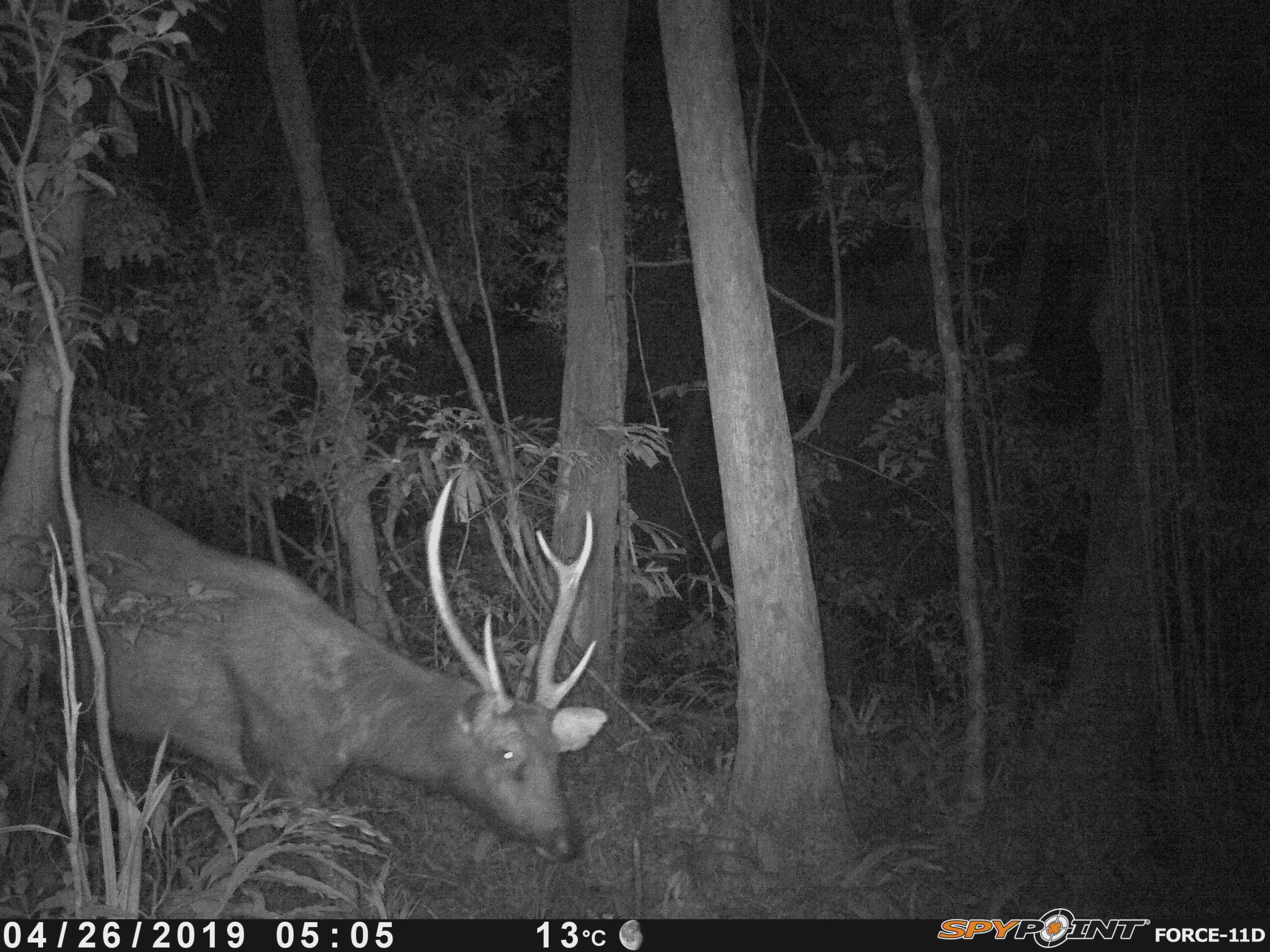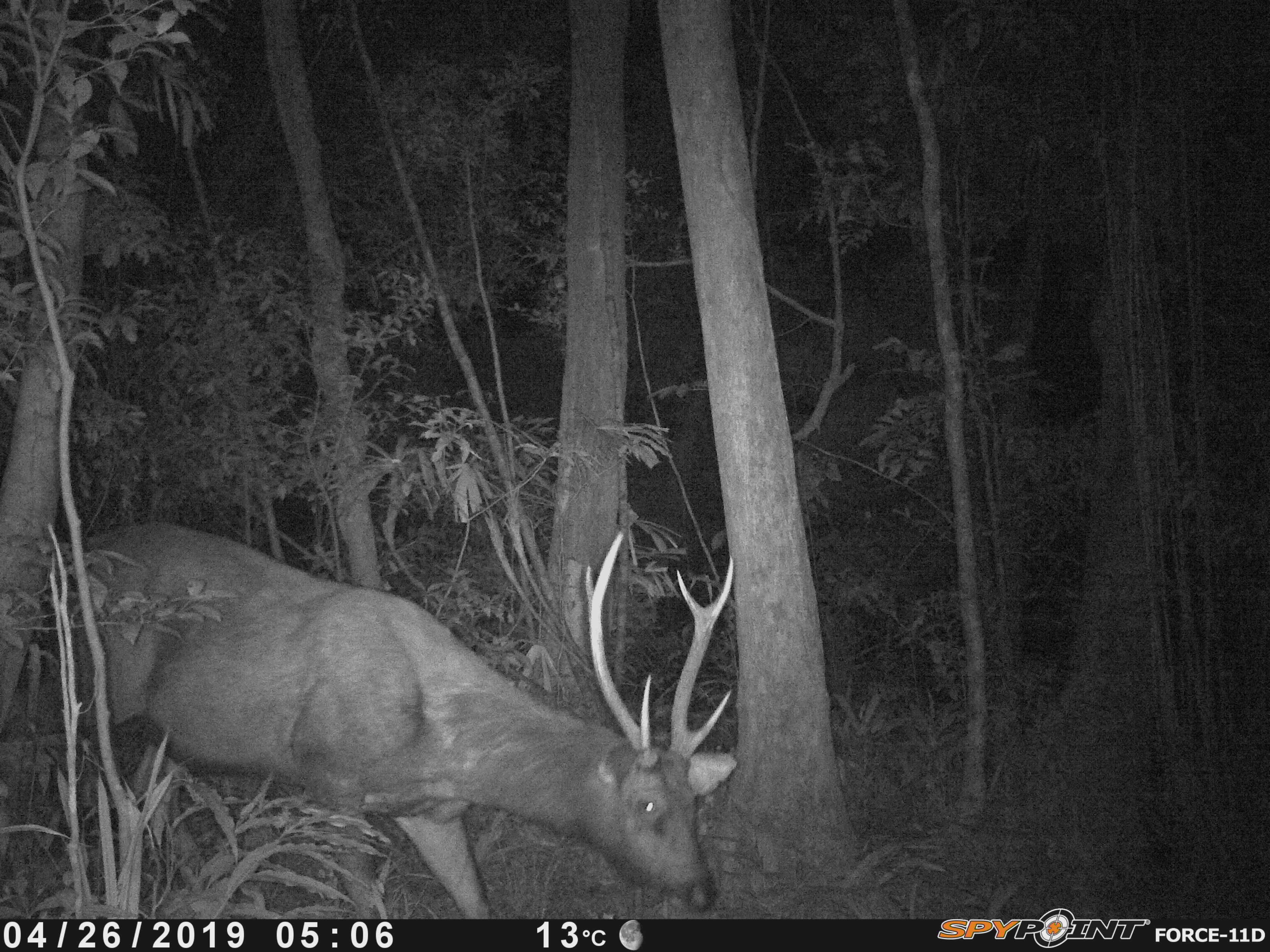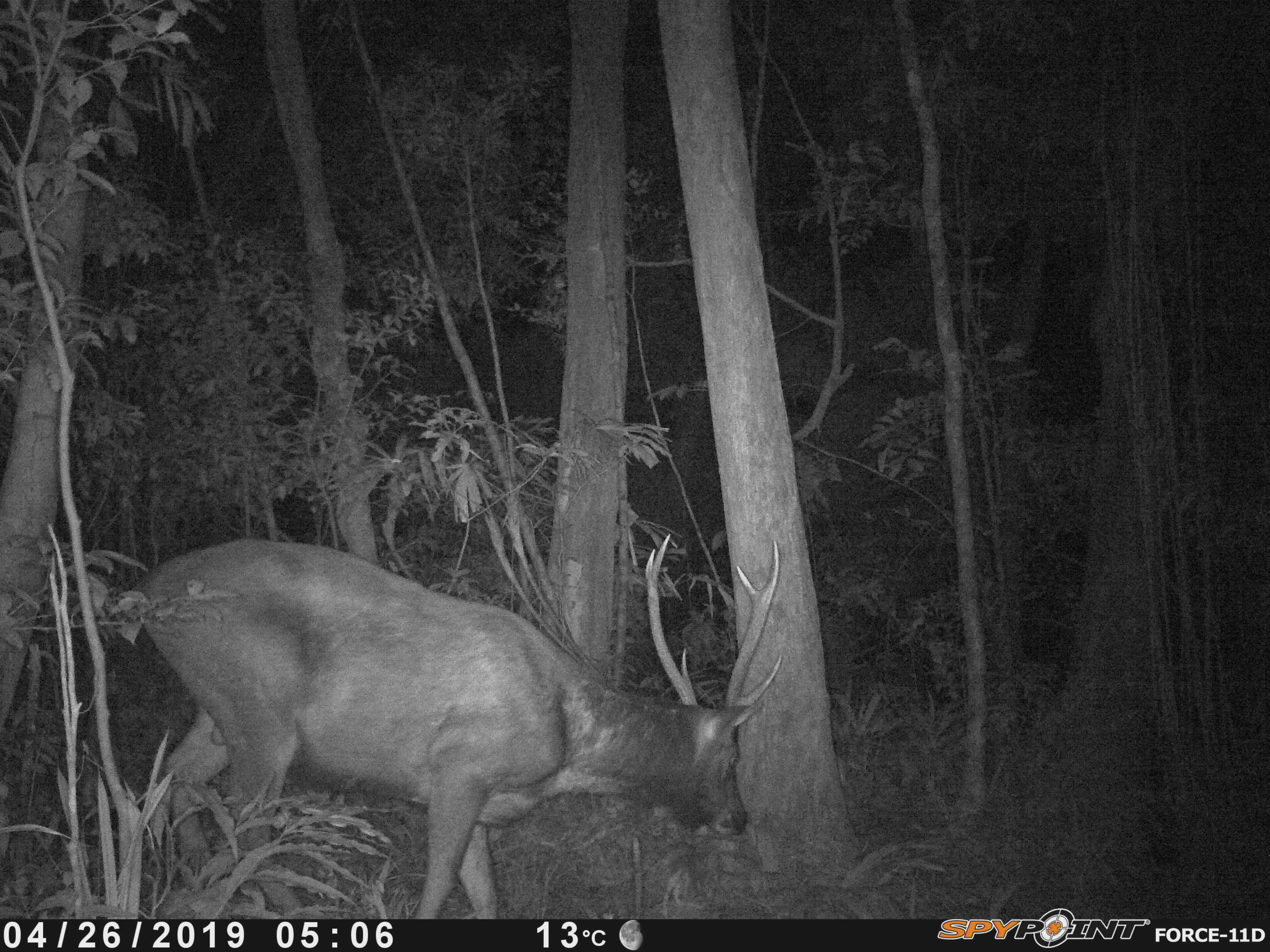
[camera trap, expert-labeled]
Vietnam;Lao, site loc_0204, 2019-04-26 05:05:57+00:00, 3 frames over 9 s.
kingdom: Animalia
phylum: Chordata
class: Mammalia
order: Artiodactyla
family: Cervidae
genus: Rusa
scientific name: Rusa unicolor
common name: sambar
Sambar (Rusa unicolor). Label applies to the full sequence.